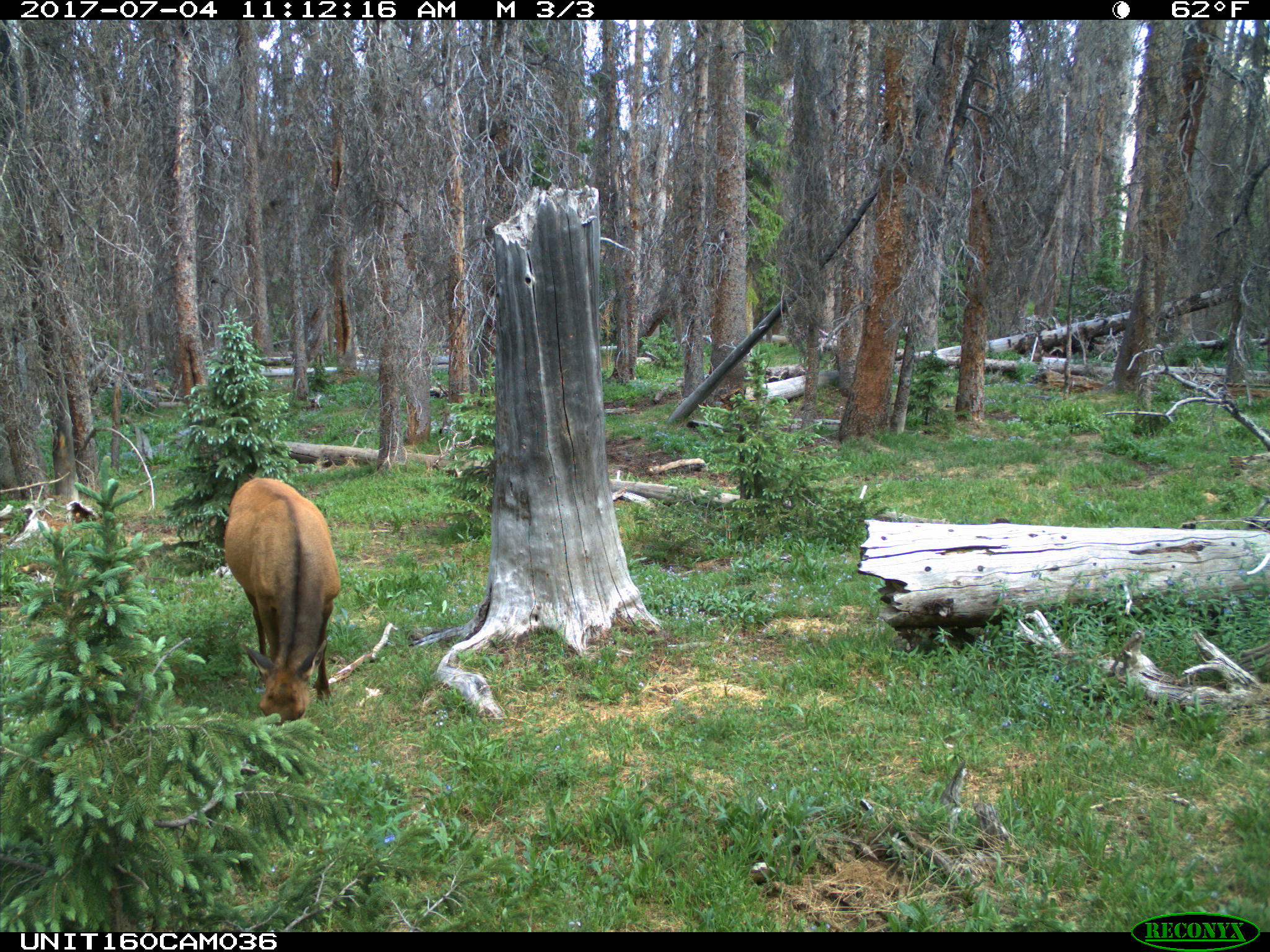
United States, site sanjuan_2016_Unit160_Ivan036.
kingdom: Animalia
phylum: Chordata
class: Mammalia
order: Artiodactyla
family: Cervidae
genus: Cervus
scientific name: Cervus elaphus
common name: red deer